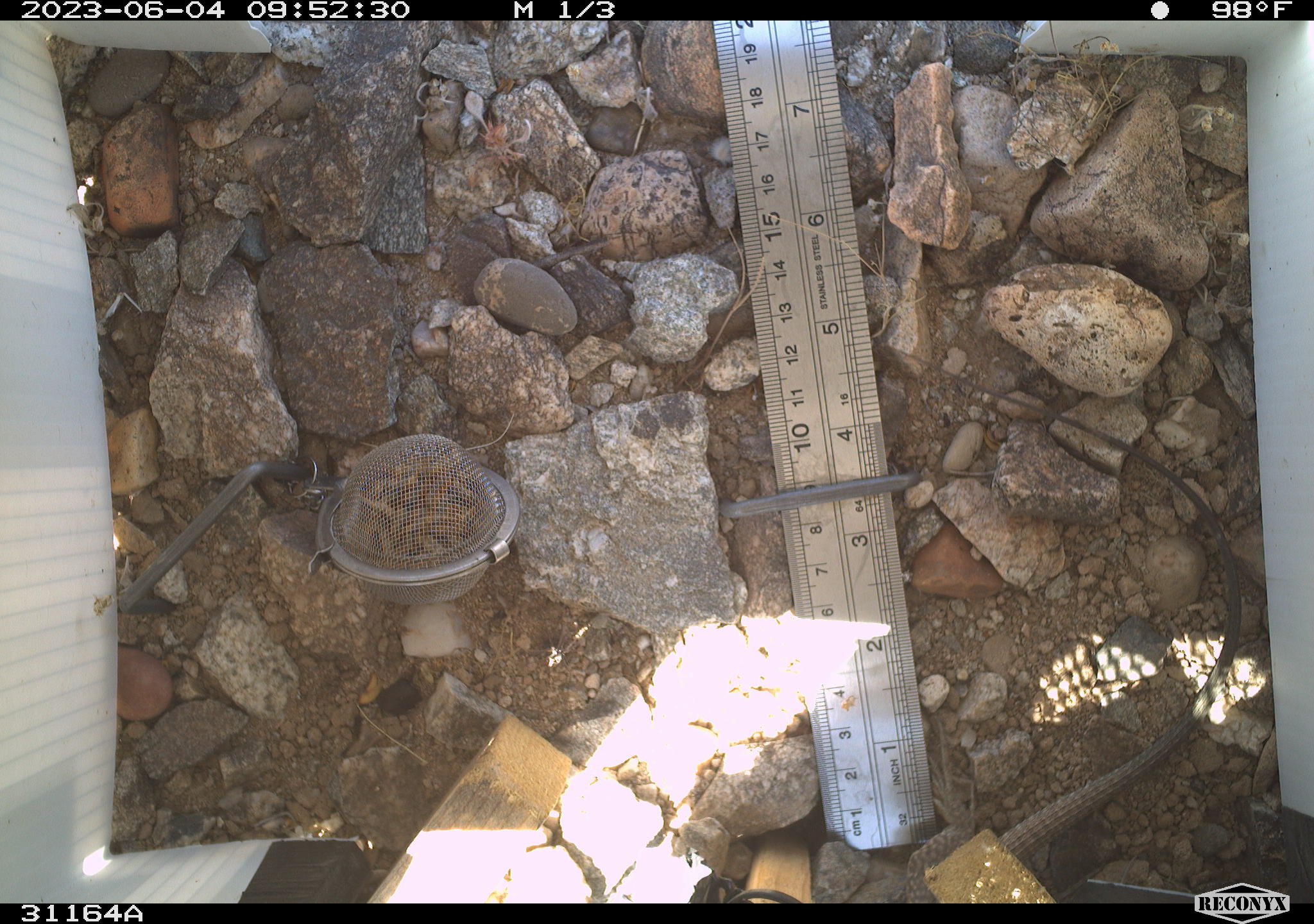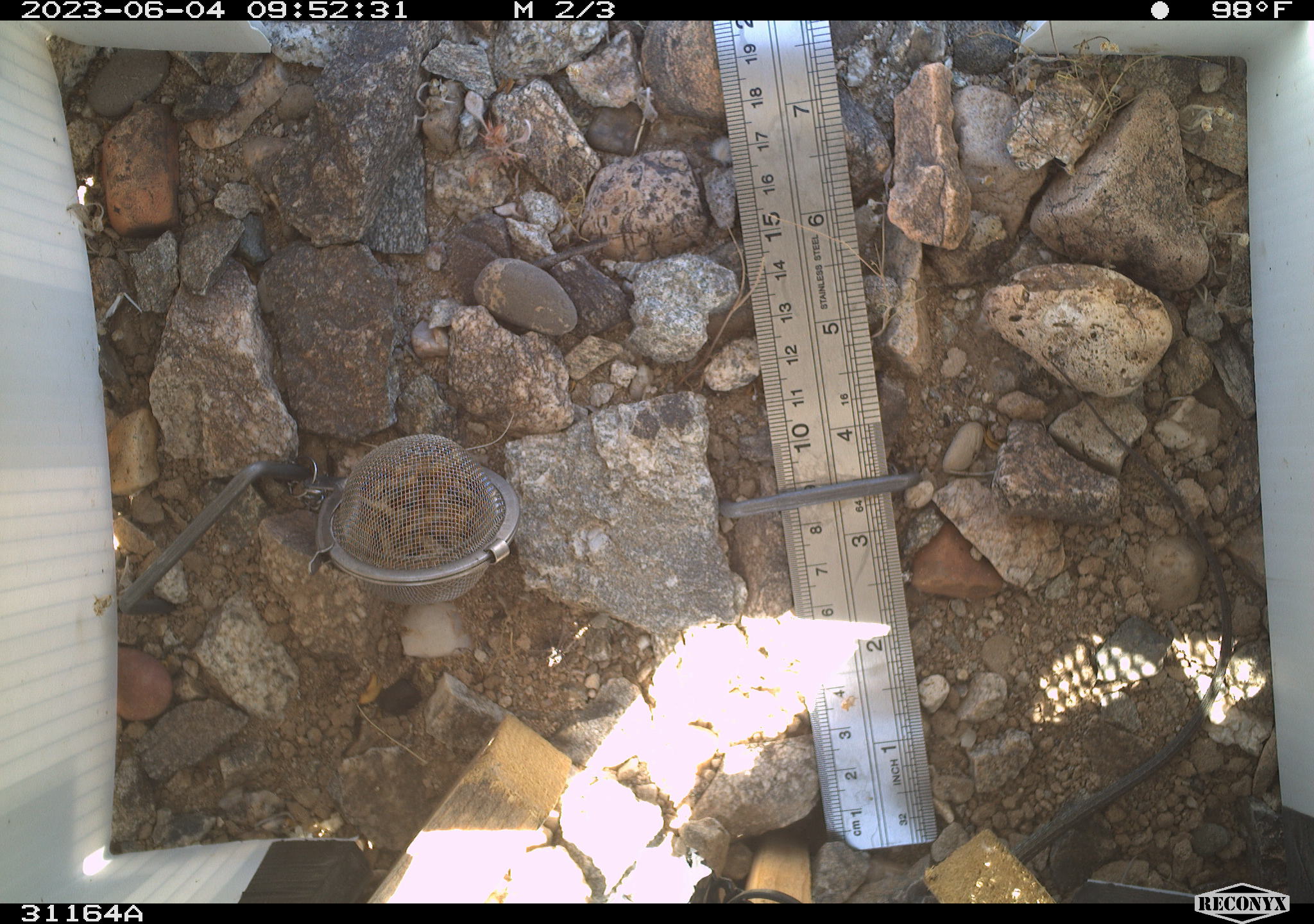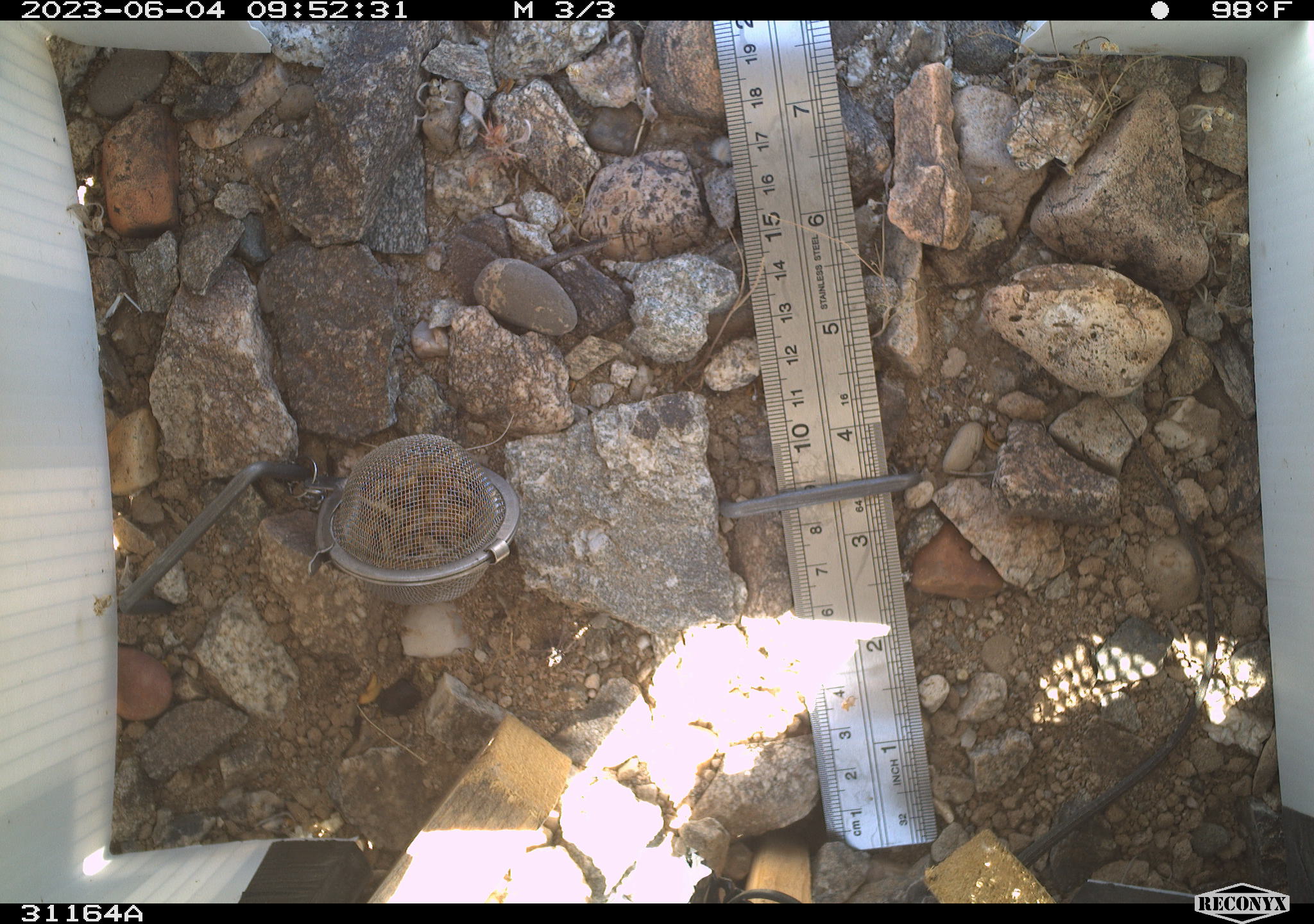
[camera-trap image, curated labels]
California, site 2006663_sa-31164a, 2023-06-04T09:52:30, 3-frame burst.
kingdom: Animalia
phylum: Chordata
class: Reptilia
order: Squamata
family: Teiidae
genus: Aspidoscelis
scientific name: Aspidoscelis tigris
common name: western whiptail